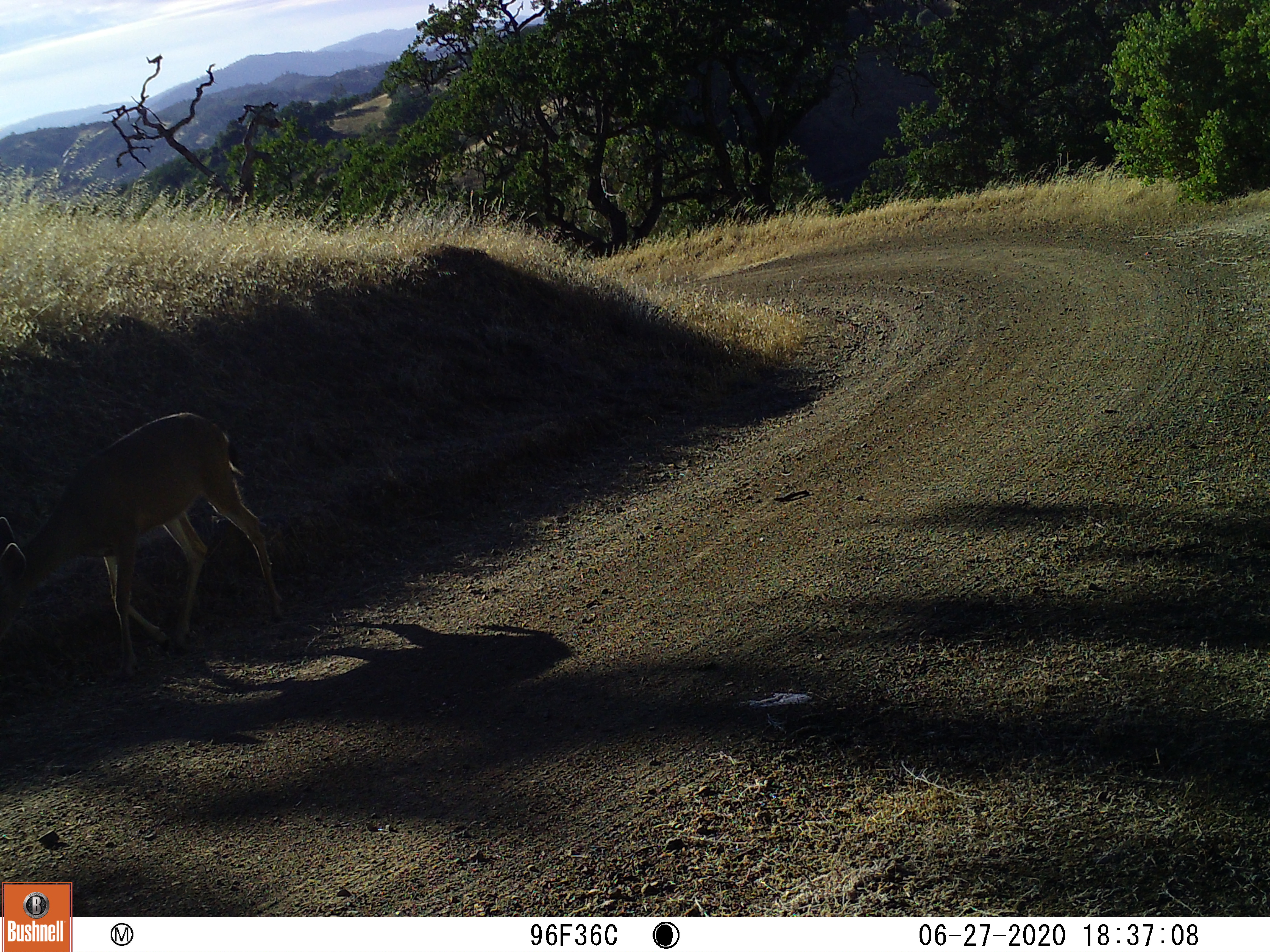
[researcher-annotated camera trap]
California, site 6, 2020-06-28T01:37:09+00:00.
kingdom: Animalia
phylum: Chordata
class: Mammalia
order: Artiodactyla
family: Cervidae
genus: Odocoileus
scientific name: Odocoileus hemionus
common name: mule deer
Mule deer (Odocoileus hemionus).